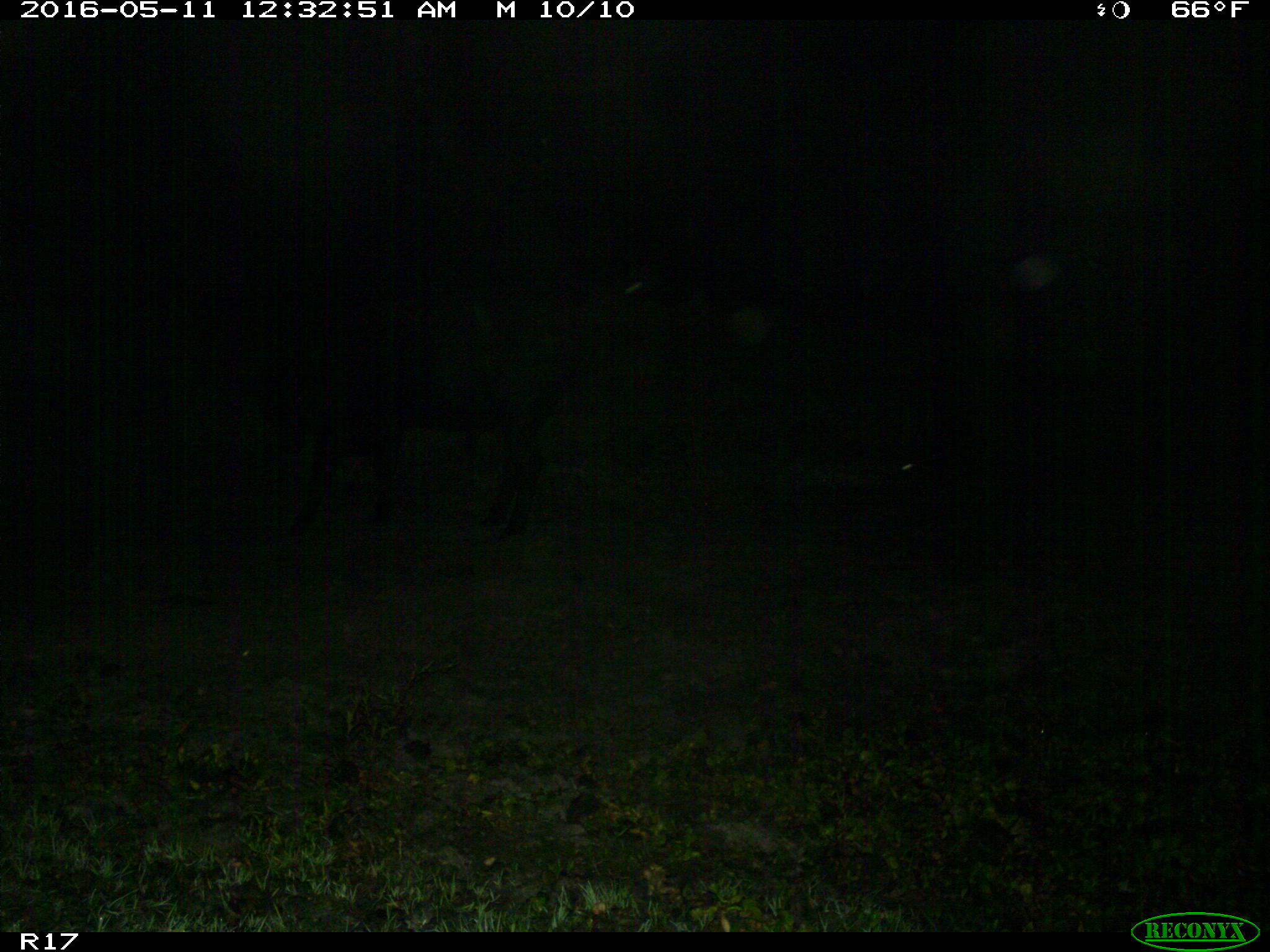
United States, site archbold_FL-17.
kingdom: Animalia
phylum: Chordata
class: Mammalia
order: Artiodactyla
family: Bovidae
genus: Bos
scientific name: Bos taurus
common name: domestic cow